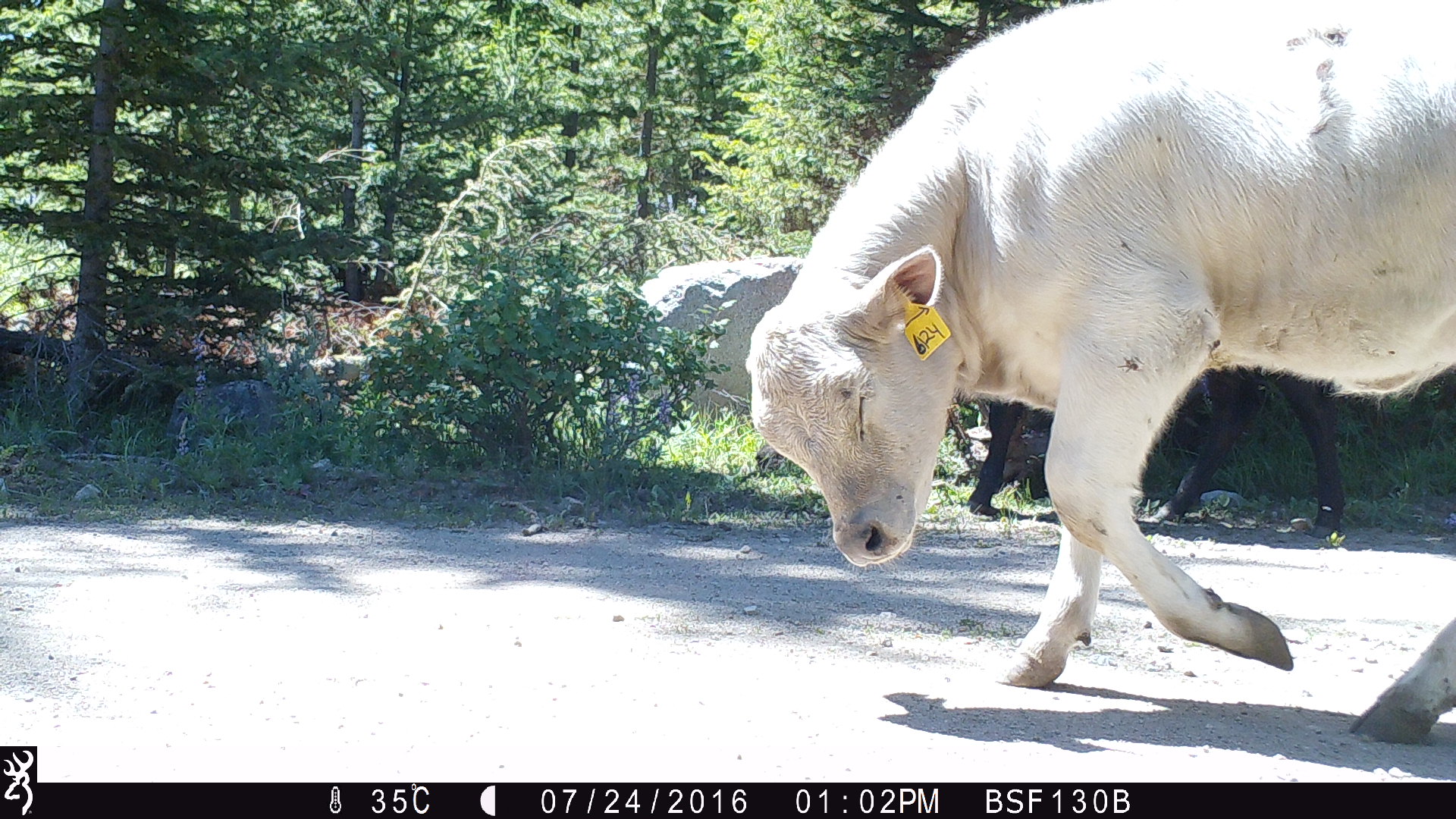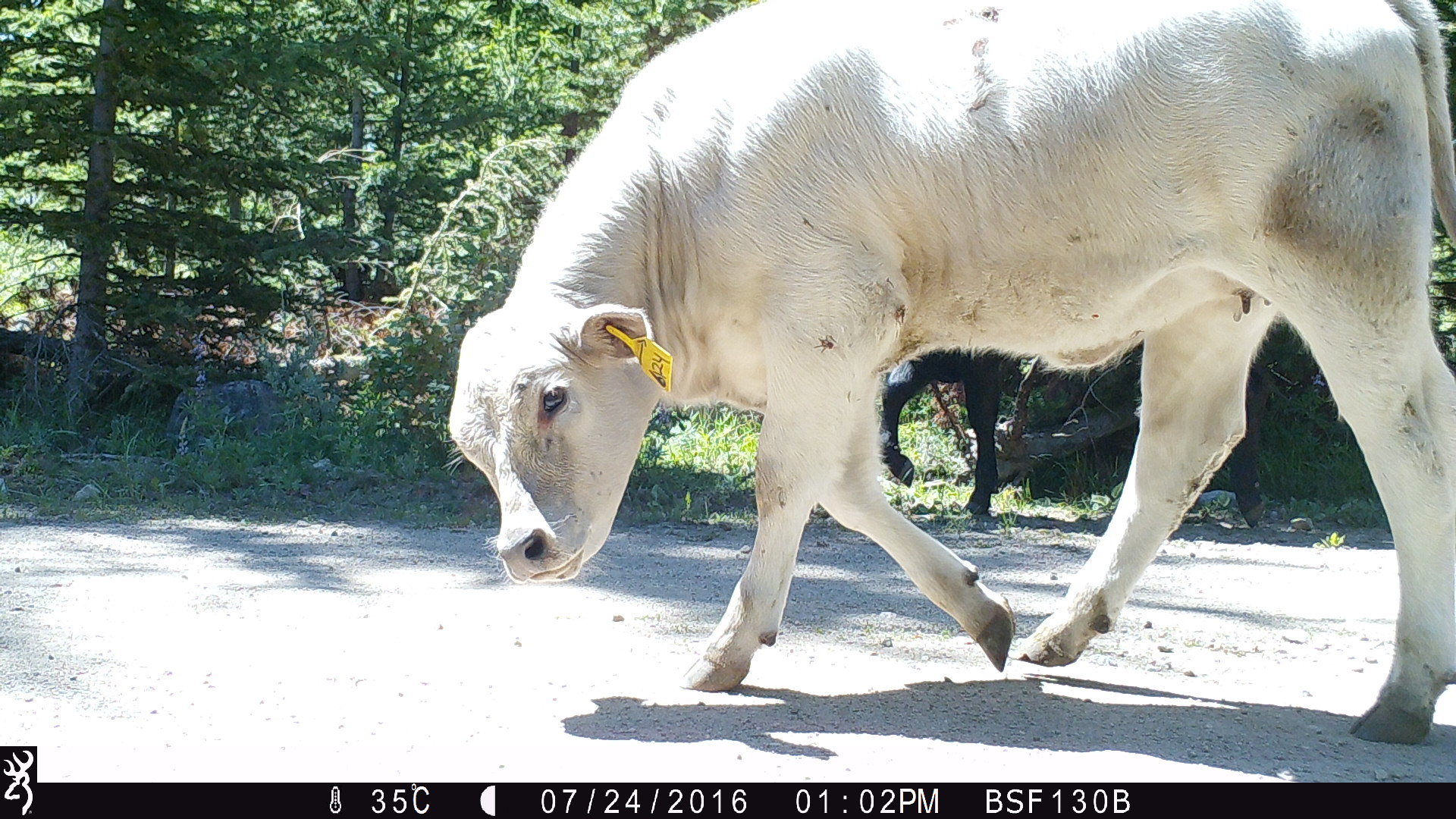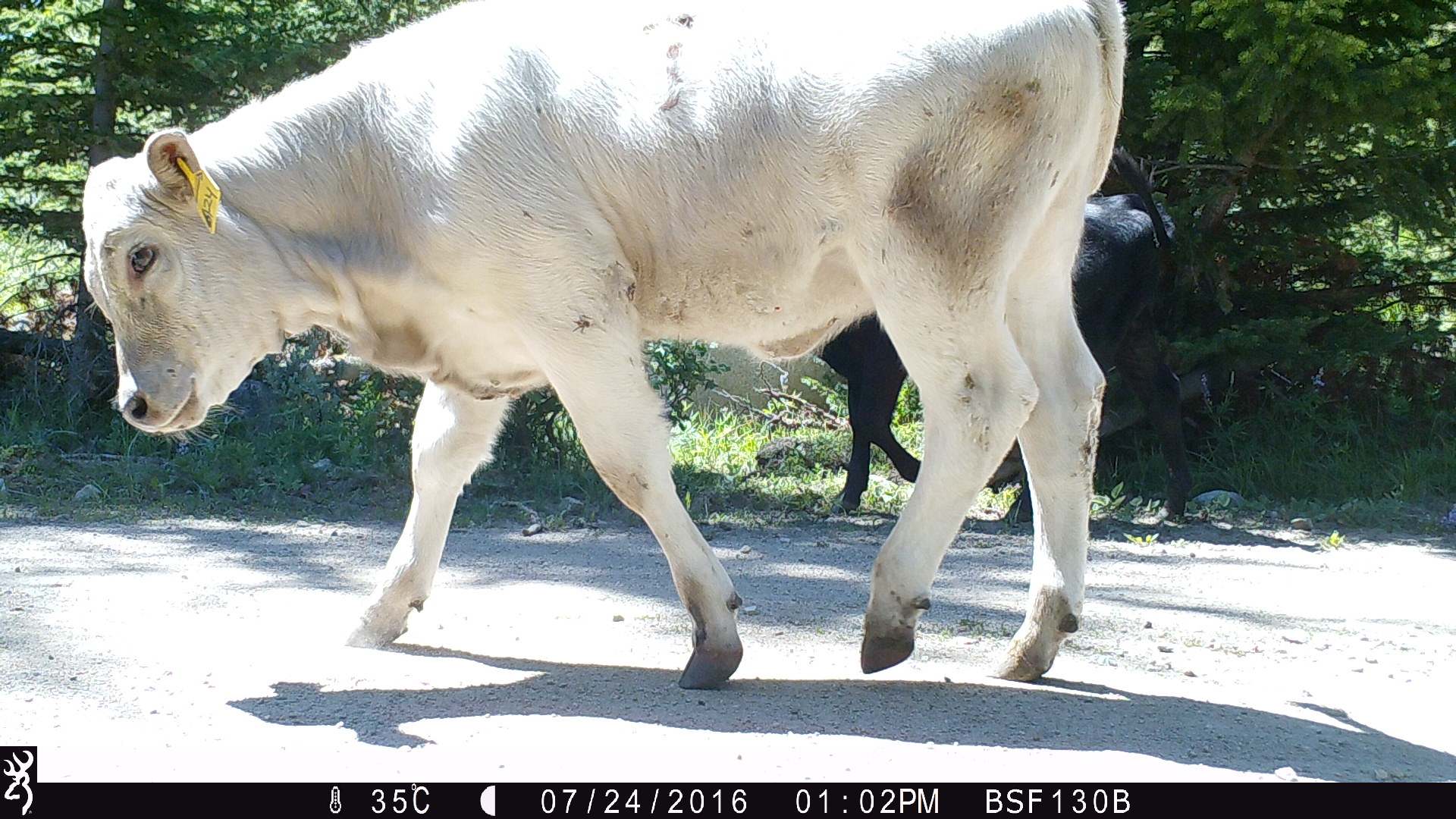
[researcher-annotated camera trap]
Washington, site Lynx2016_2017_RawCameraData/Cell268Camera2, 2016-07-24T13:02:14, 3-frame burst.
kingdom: Animalia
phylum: Chordata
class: Mammalia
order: Artiodactyla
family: Bovidae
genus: Bos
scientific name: Bos taurus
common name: domestic cattle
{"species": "domestic cattle (Bos taurus)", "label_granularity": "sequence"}